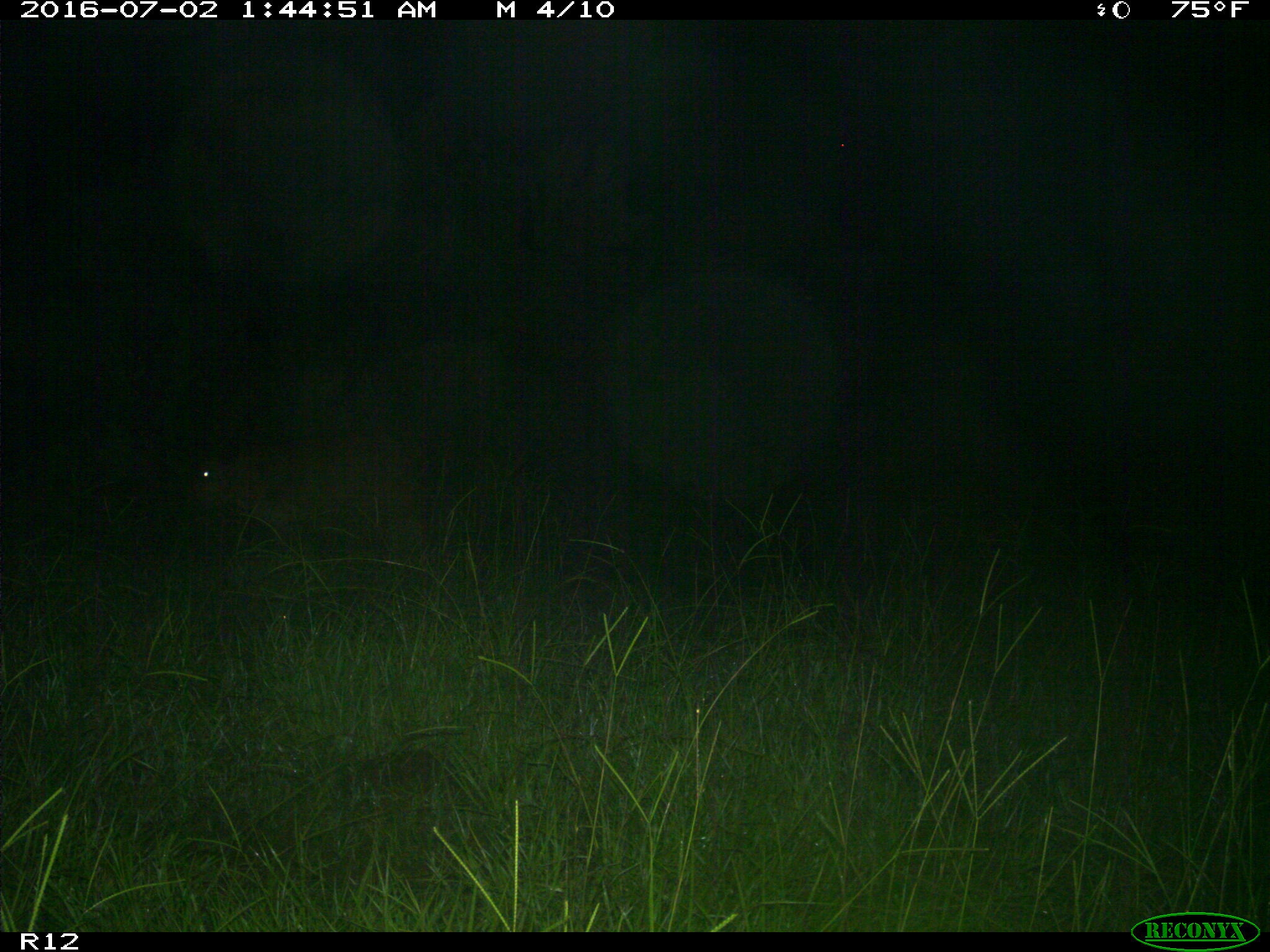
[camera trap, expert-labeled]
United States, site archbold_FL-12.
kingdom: Animalia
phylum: Chordata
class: Mammalia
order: Artiodactyla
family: Bovidae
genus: Bos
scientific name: Bos taurus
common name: domestic cow